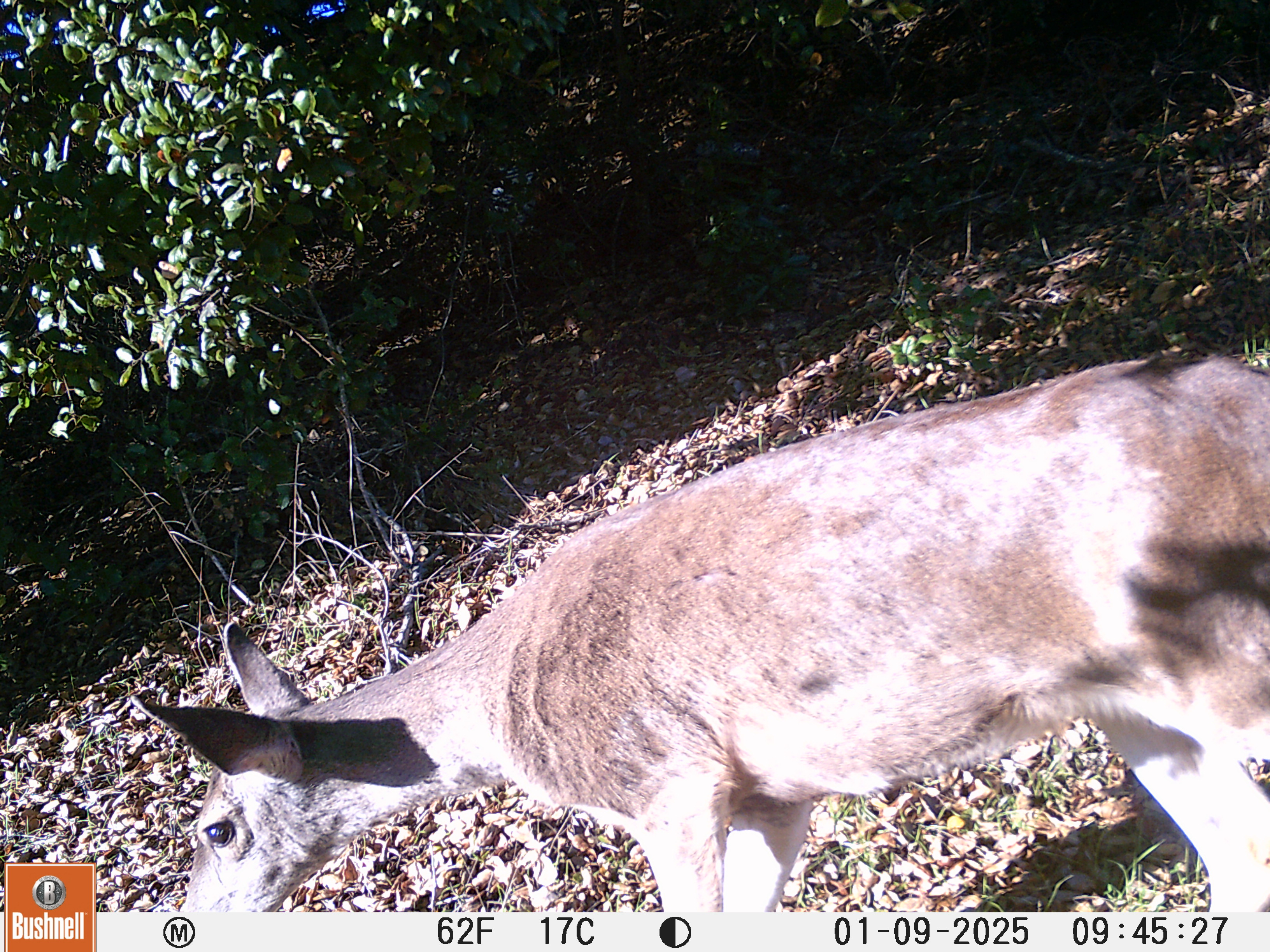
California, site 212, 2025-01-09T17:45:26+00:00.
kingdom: Animalia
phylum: Chordata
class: Mammalia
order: Artiodactyla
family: Cervidae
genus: Odocoileus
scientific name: Odocoileus hemionus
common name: mule deer